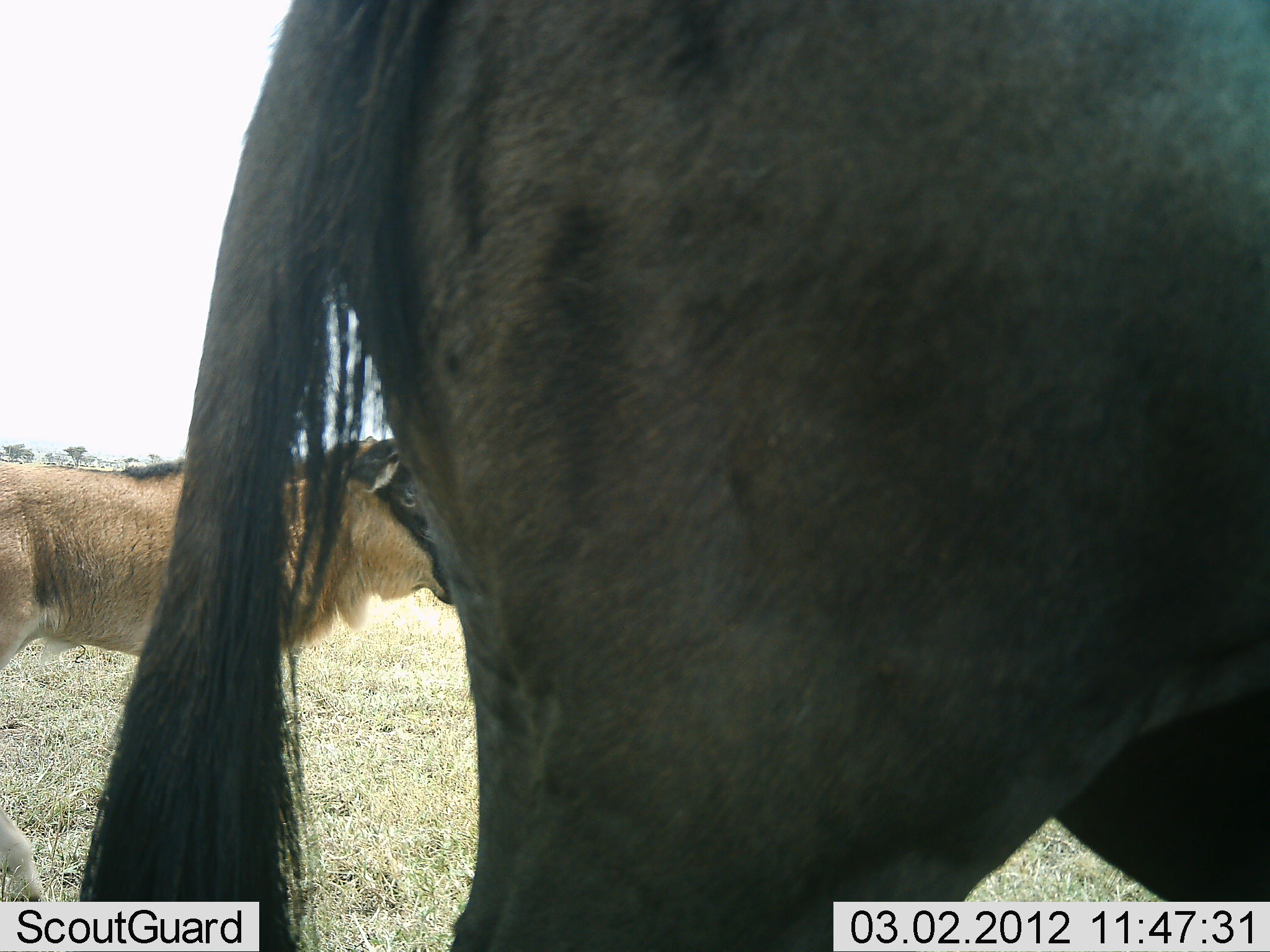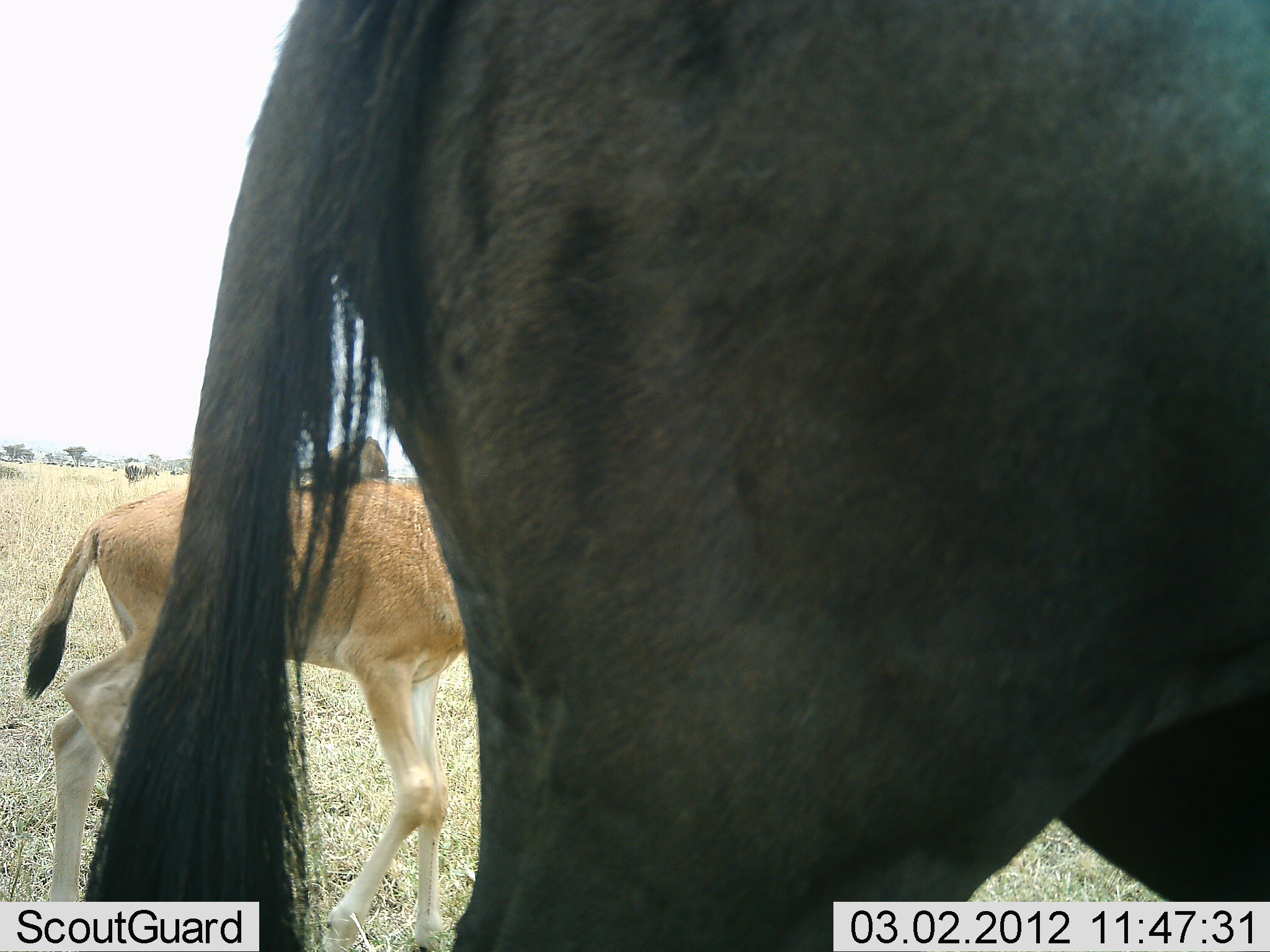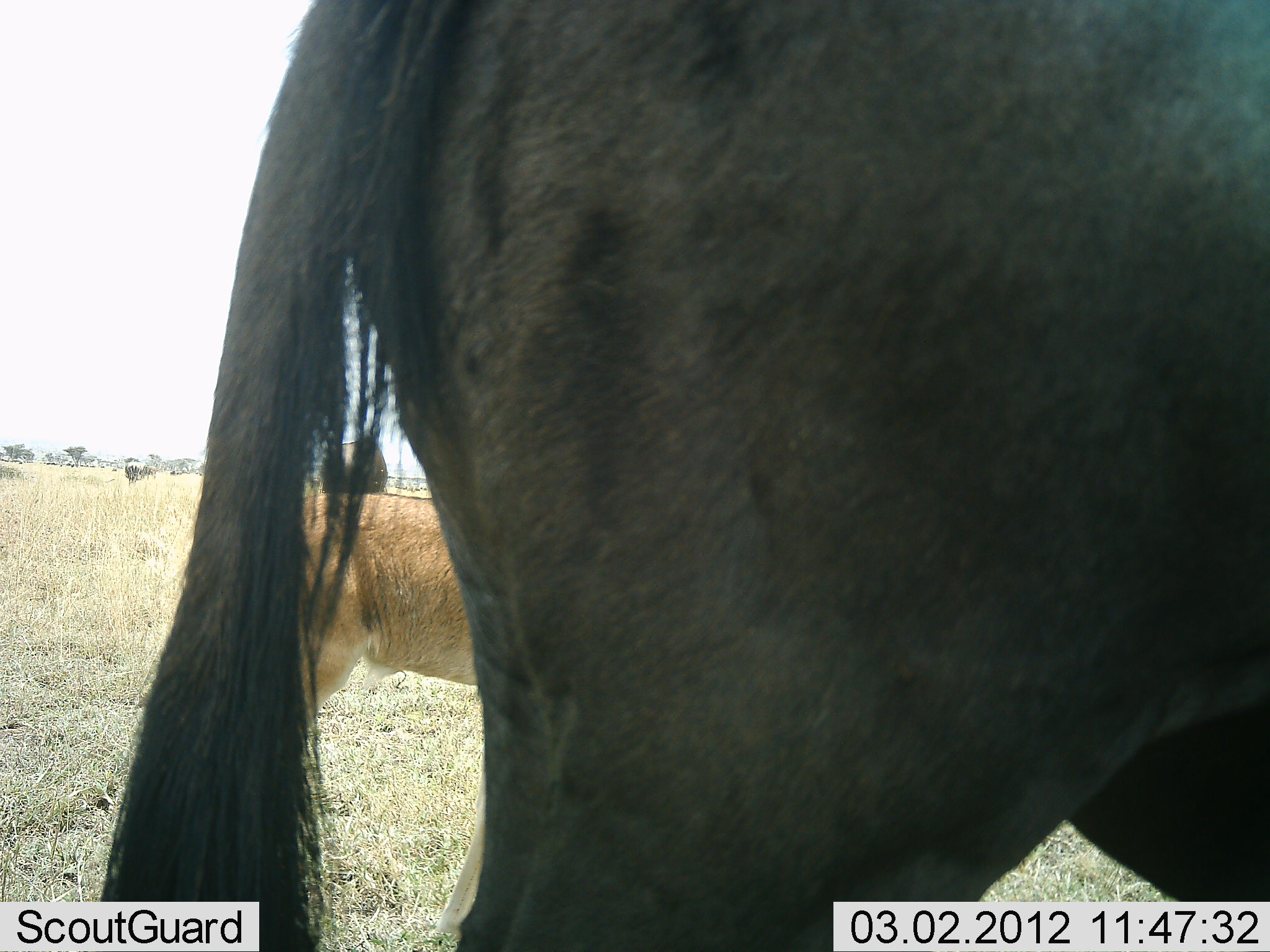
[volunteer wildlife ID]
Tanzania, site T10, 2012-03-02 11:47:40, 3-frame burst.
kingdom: Animalia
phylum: Chordata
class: Mammalia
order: Artiodactyla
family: Bovidae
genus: Connochaetes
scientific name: Connochaetes taurinus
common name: blue wildebeest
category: wildebeest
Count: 2.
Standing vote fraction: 77%.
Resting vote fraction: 0%.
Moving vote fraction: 62%.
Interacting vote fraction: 0%.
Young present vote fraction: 77%.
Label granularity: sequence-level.